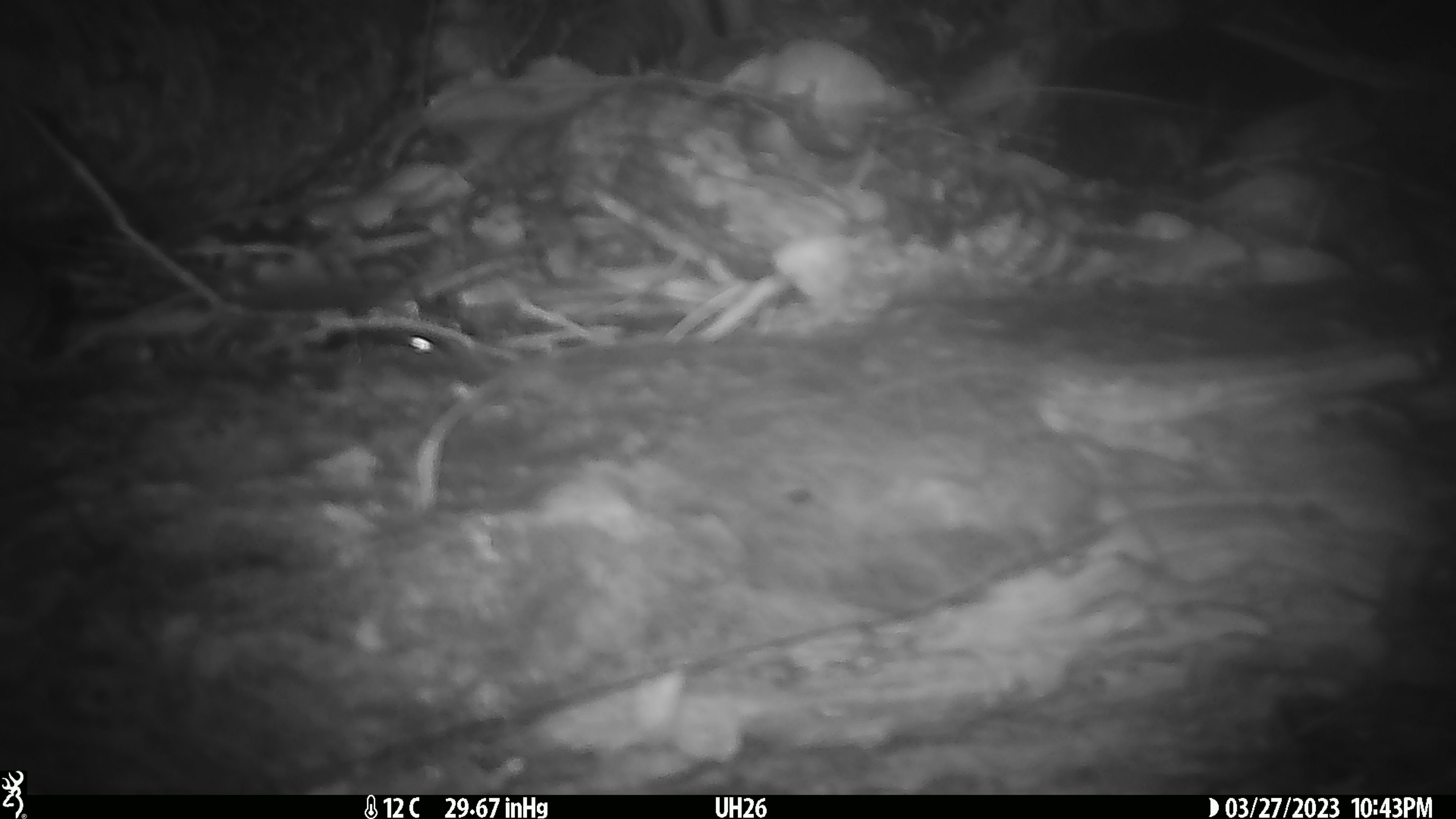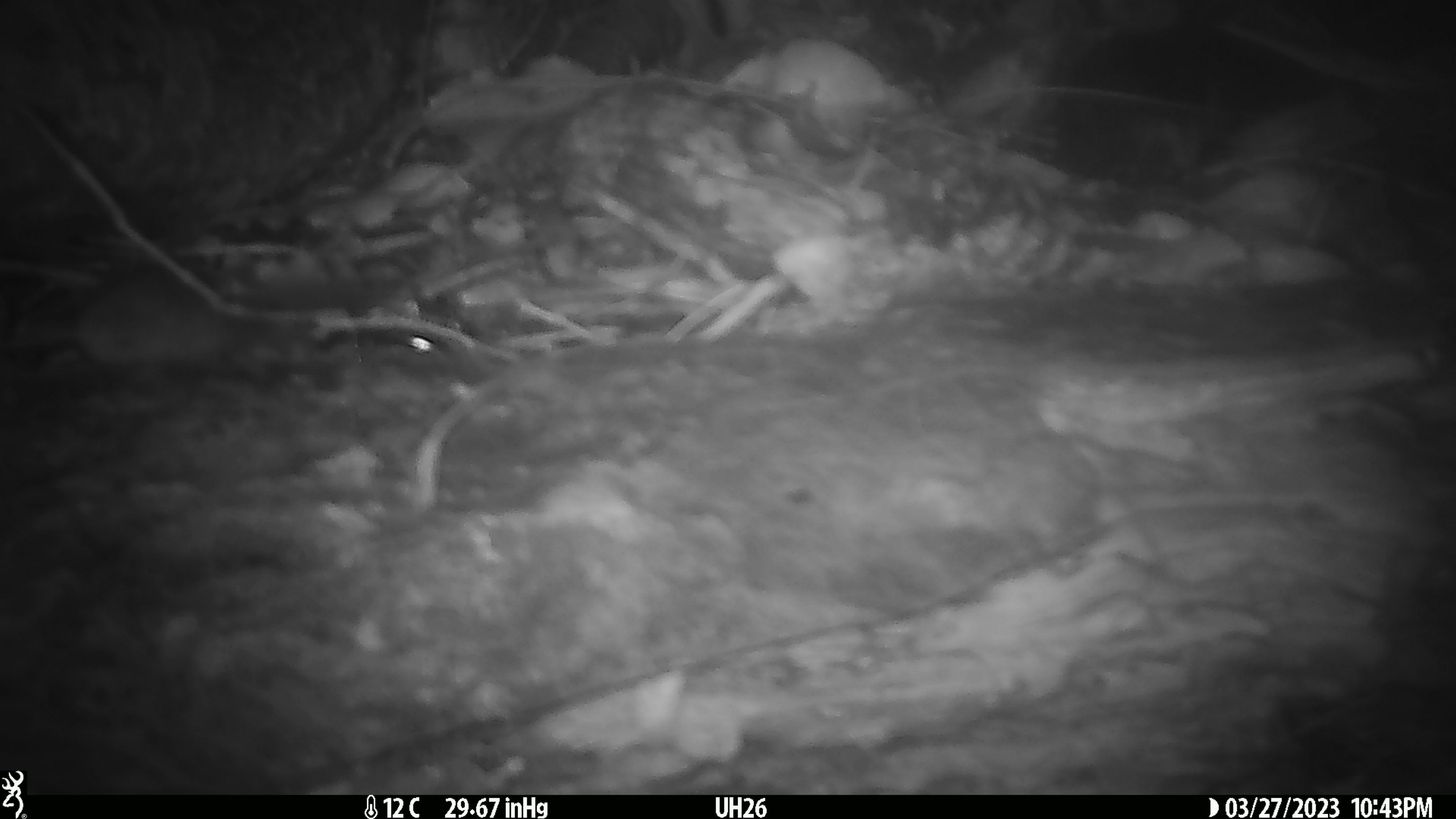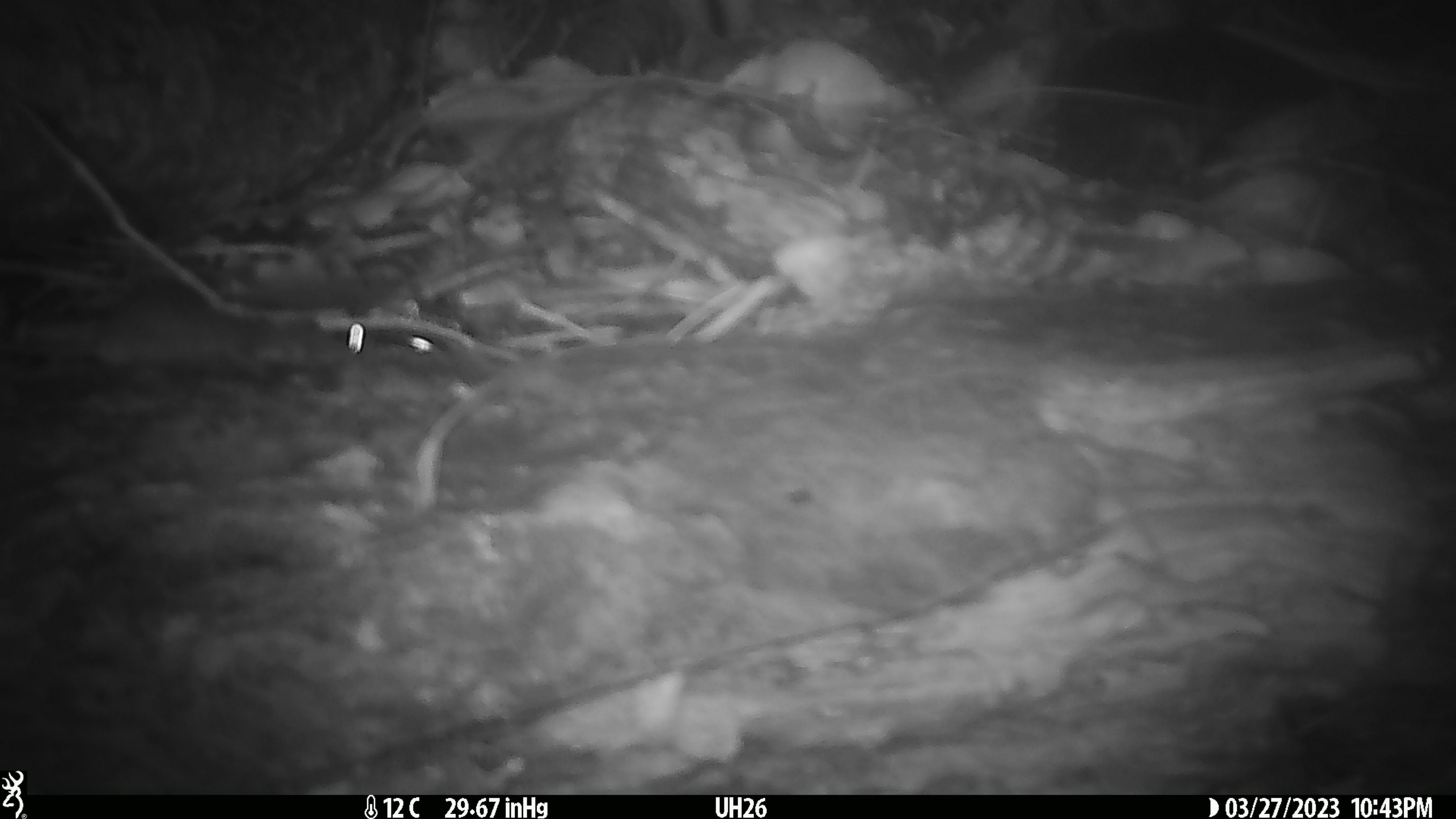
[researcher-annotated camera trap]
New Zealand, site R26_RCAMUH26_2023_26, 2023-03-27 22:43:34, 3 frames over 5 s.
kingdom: Animalia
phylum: Chordata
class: Mammalia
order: Rodentia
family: Muridae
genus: Mus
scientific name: Mus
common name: mouse